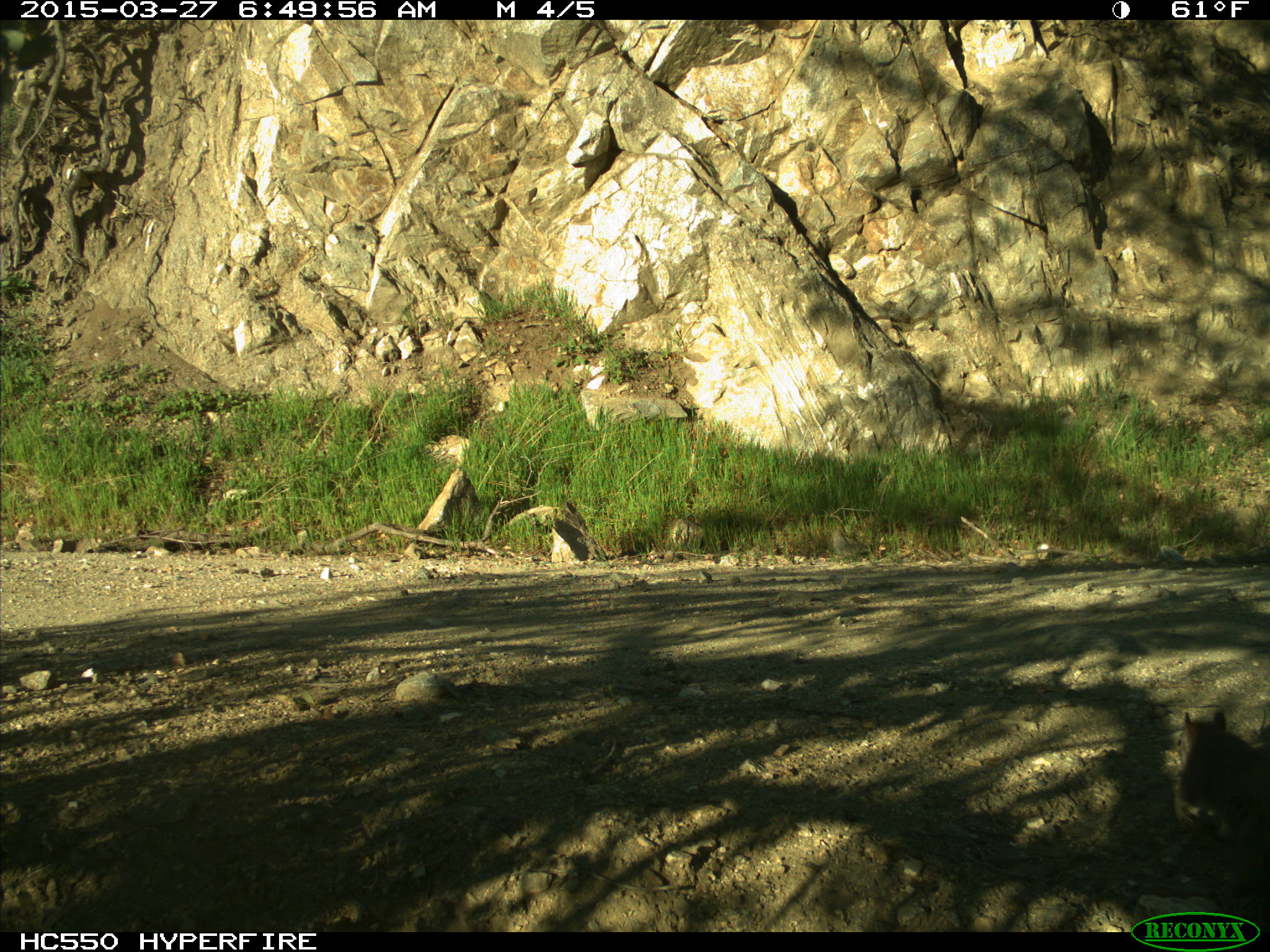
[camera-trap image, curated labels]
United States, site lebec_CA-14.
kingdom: Animalia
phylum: Chordata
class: Mammalia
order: Rodentia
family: Sciuridae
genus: Sciurus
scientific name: Sciurus carolinensis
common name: eastern gray squirrel